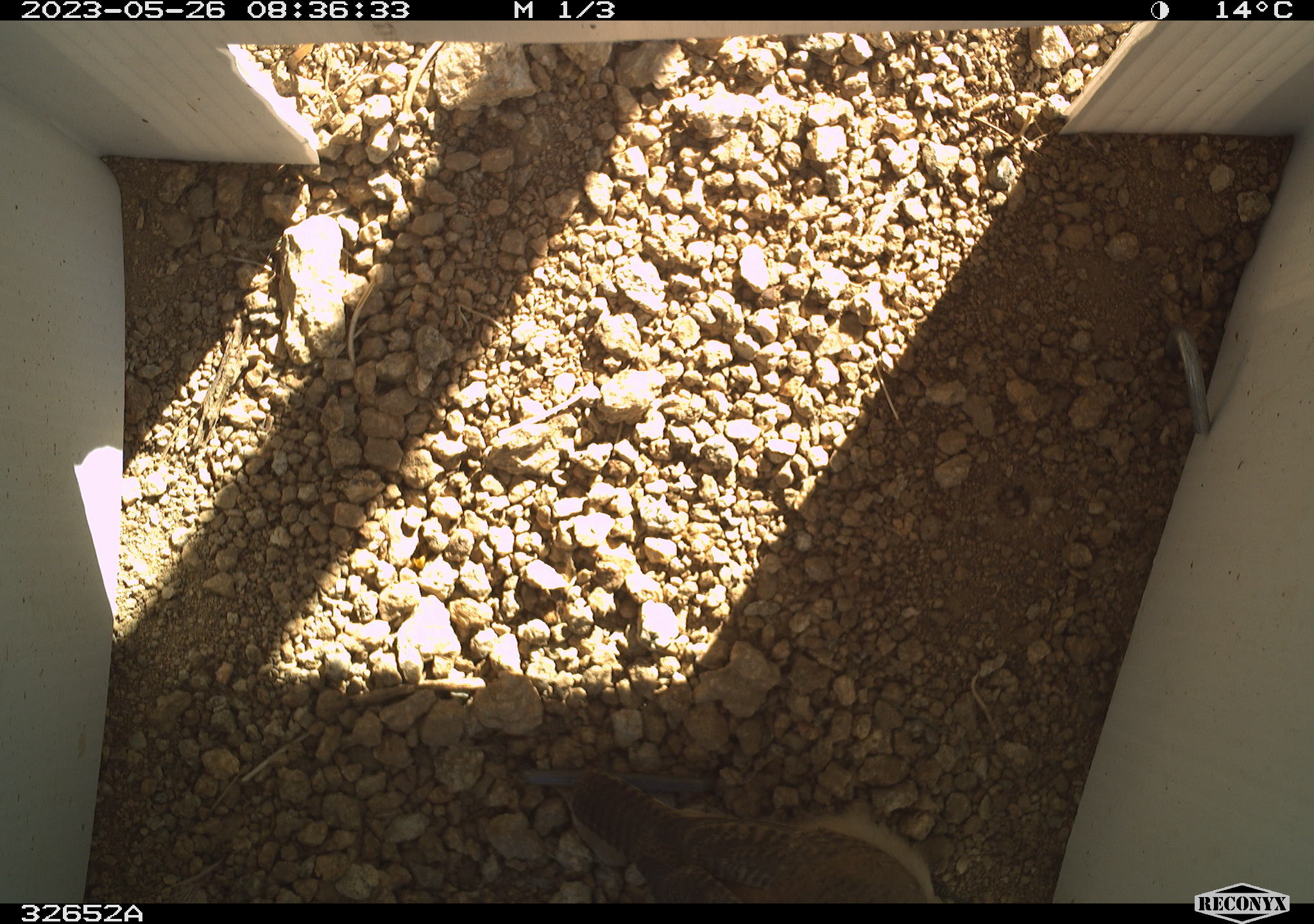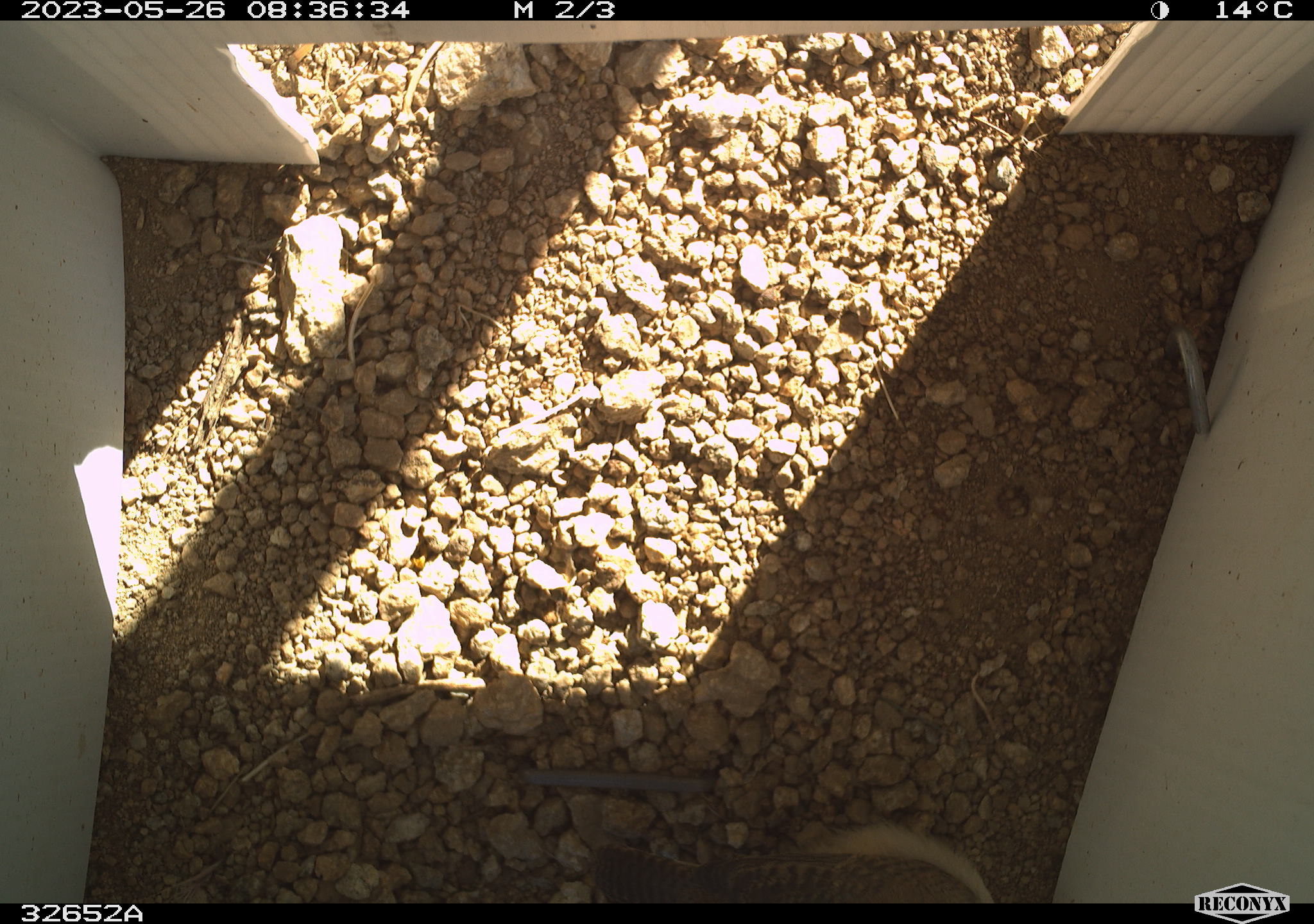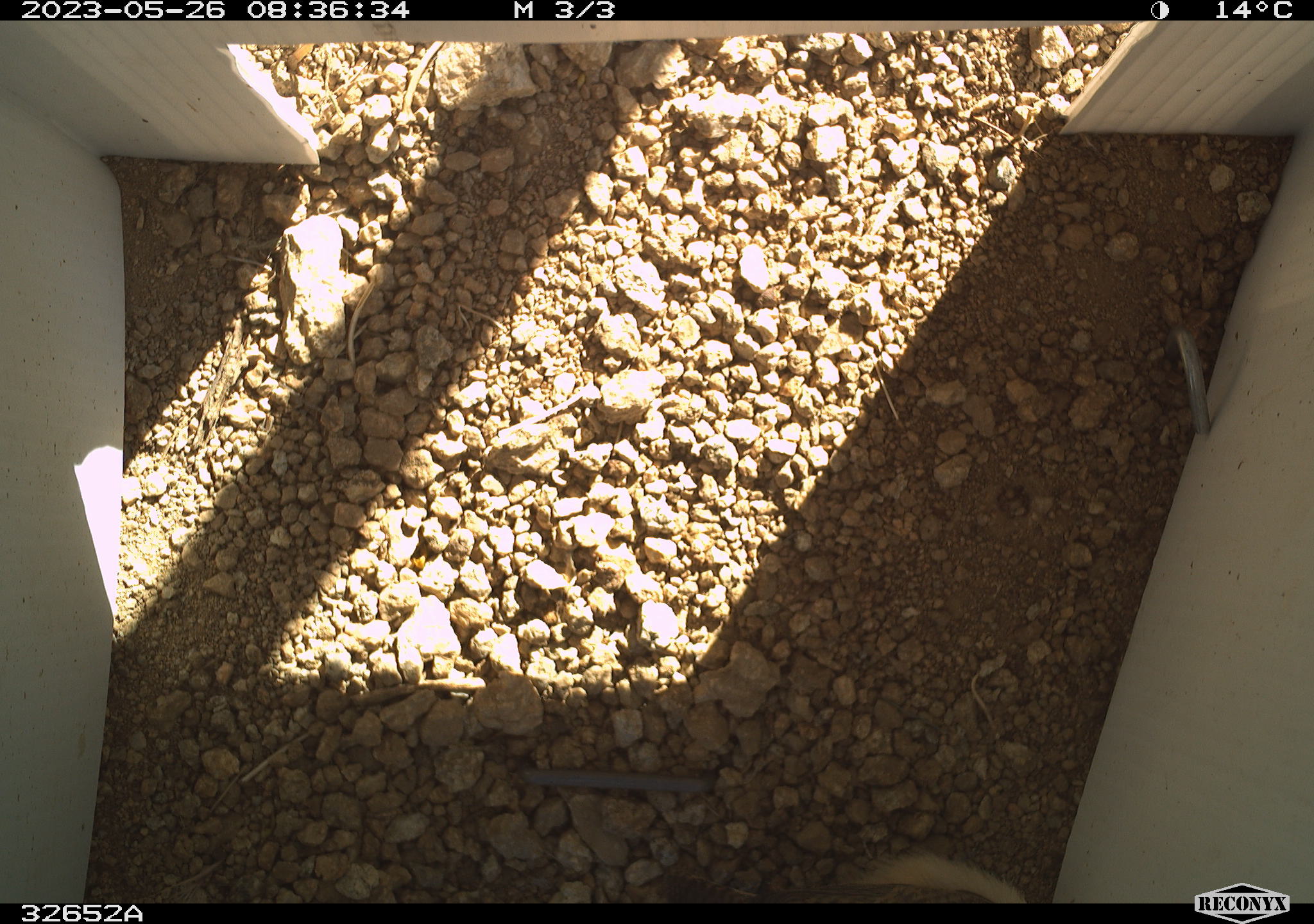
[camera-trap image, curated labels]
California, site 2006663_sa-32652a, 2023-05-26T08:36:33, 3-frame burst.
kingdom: Animalia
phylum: Chordata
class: Aves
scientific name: Aves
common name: bird